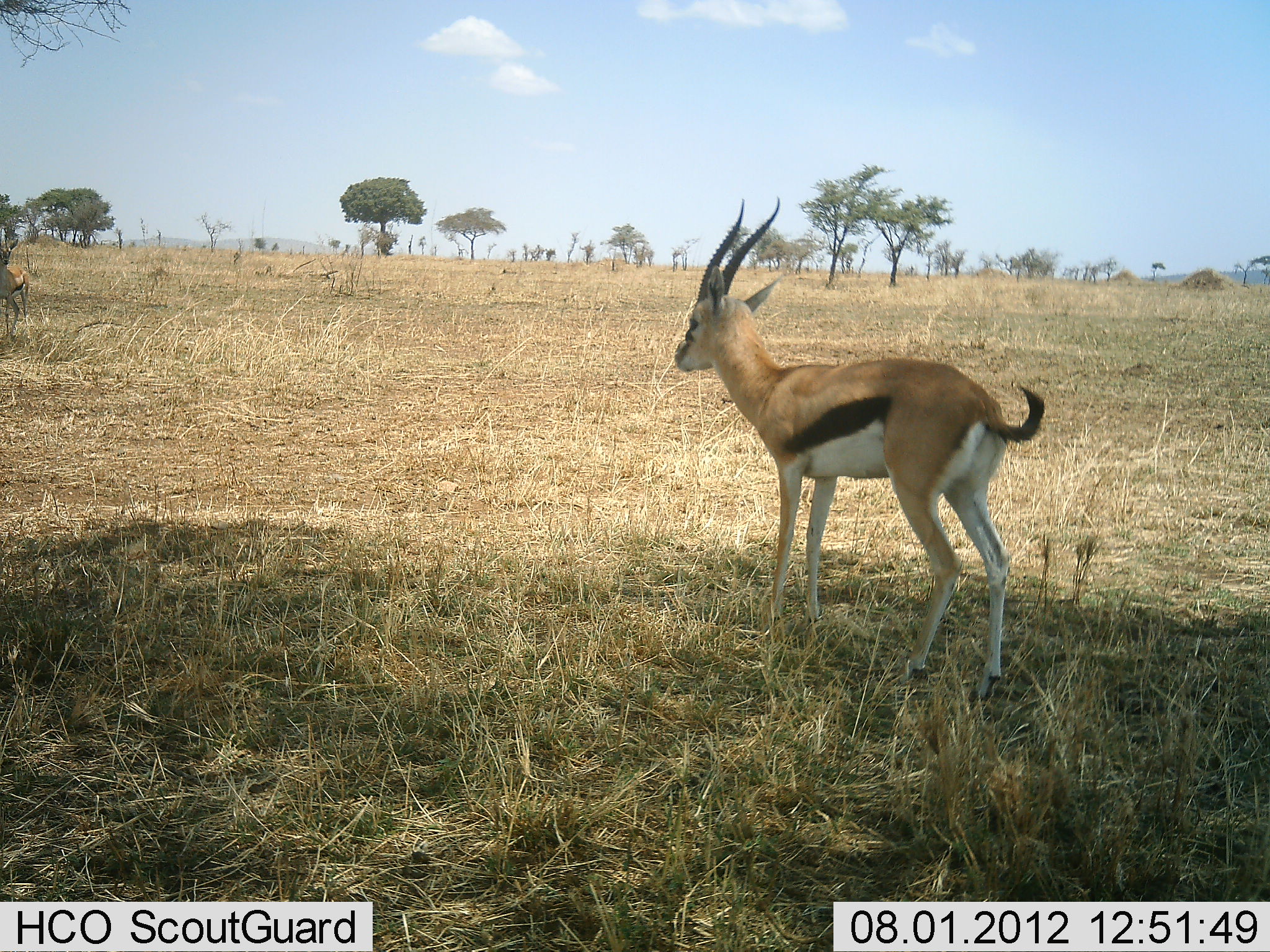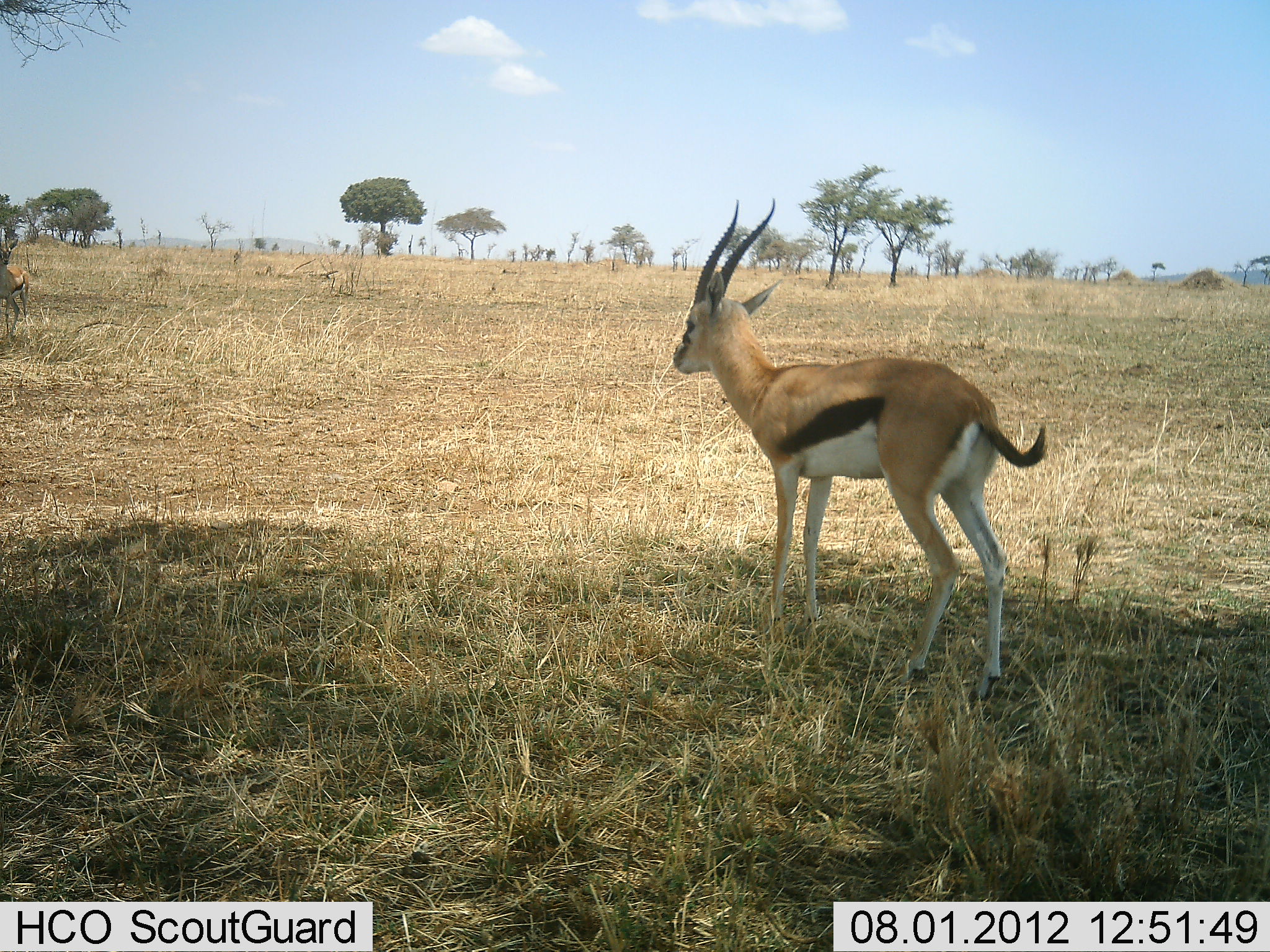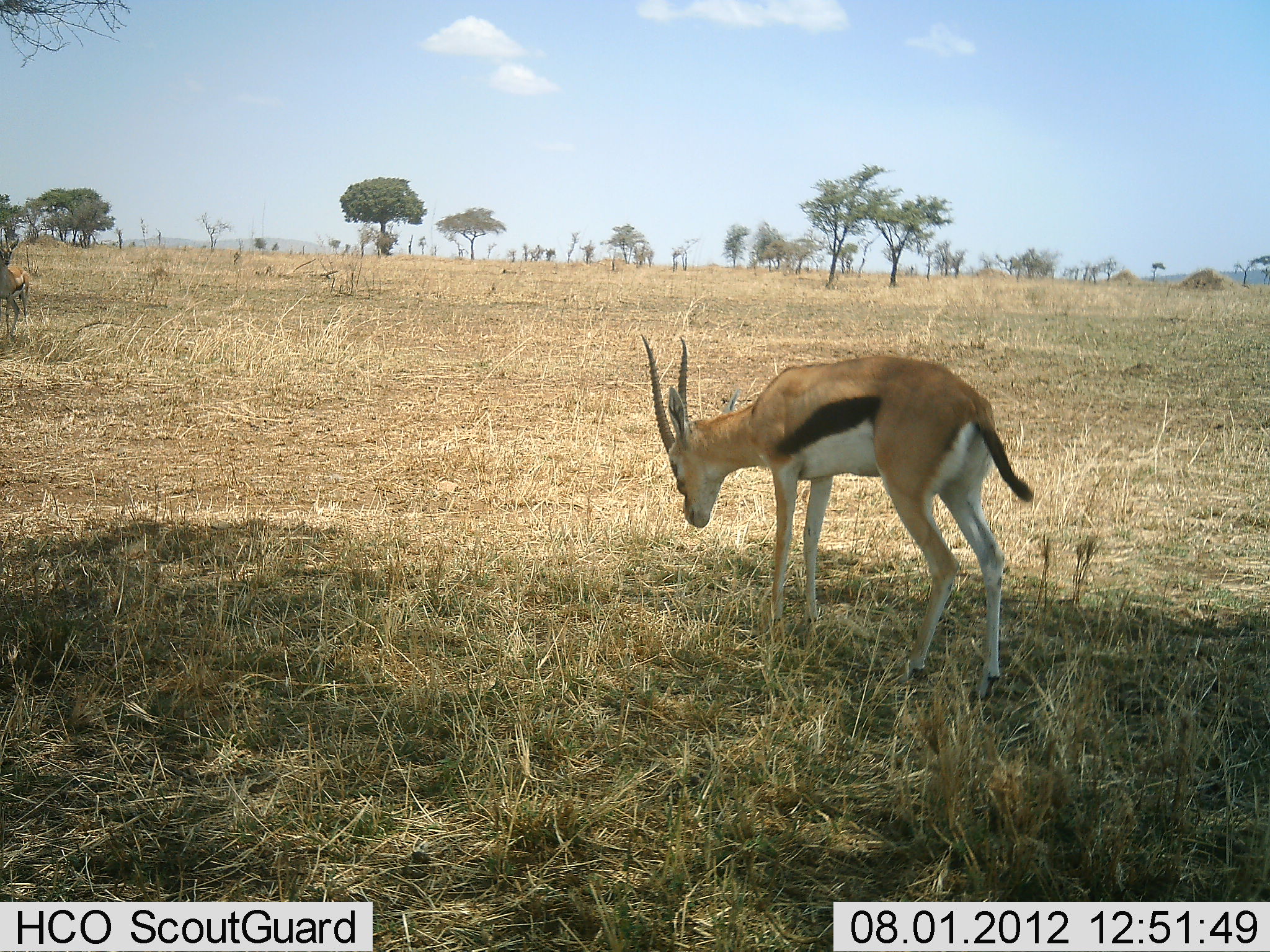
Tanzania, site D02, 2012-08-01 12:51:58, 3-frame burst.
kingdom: Animalia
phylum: Chordata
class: Mammalia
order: Artiodactyla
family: Bovidae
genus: Eudorcas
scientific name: Eudorcas thomsonii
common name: thomson's gazelle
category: gazellethomsons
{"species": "gazellethomsons (thomson's gazelle) (Eudorcas thomsonii)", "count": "1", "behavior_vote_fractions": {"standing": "100%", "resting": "0%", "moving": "0%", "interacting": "0%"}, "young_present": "0%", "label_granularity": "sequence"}